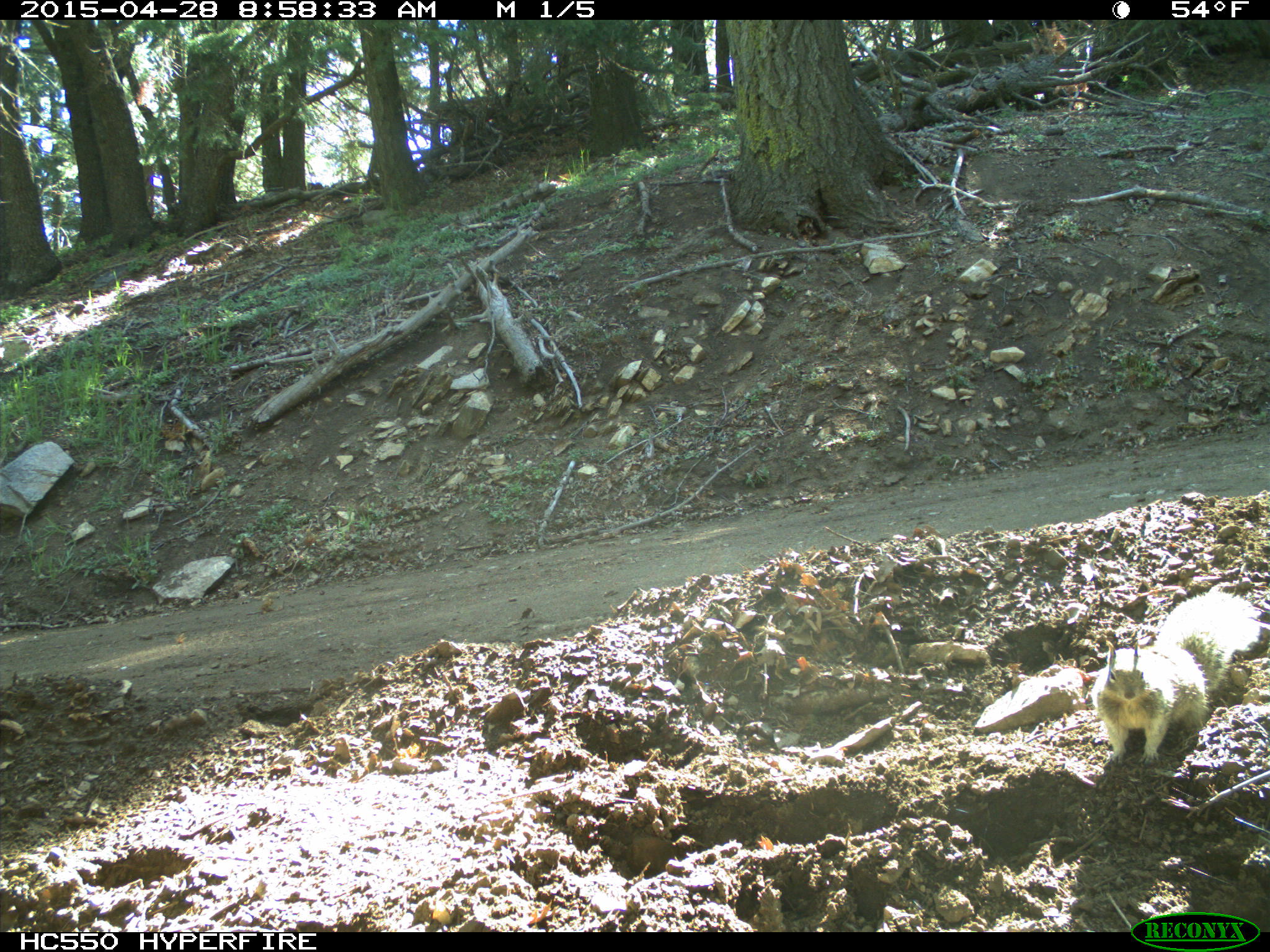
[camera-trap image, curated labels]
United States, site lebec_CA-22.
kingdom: Animalia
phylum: Chordata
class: Mammalia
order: Rodentia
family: Sciuridae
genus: Otospermophilus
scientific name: Otospermophilus beecheyi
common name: california ground squirrel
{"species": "Otospermophilus beecheyi (california ground squirrel)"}